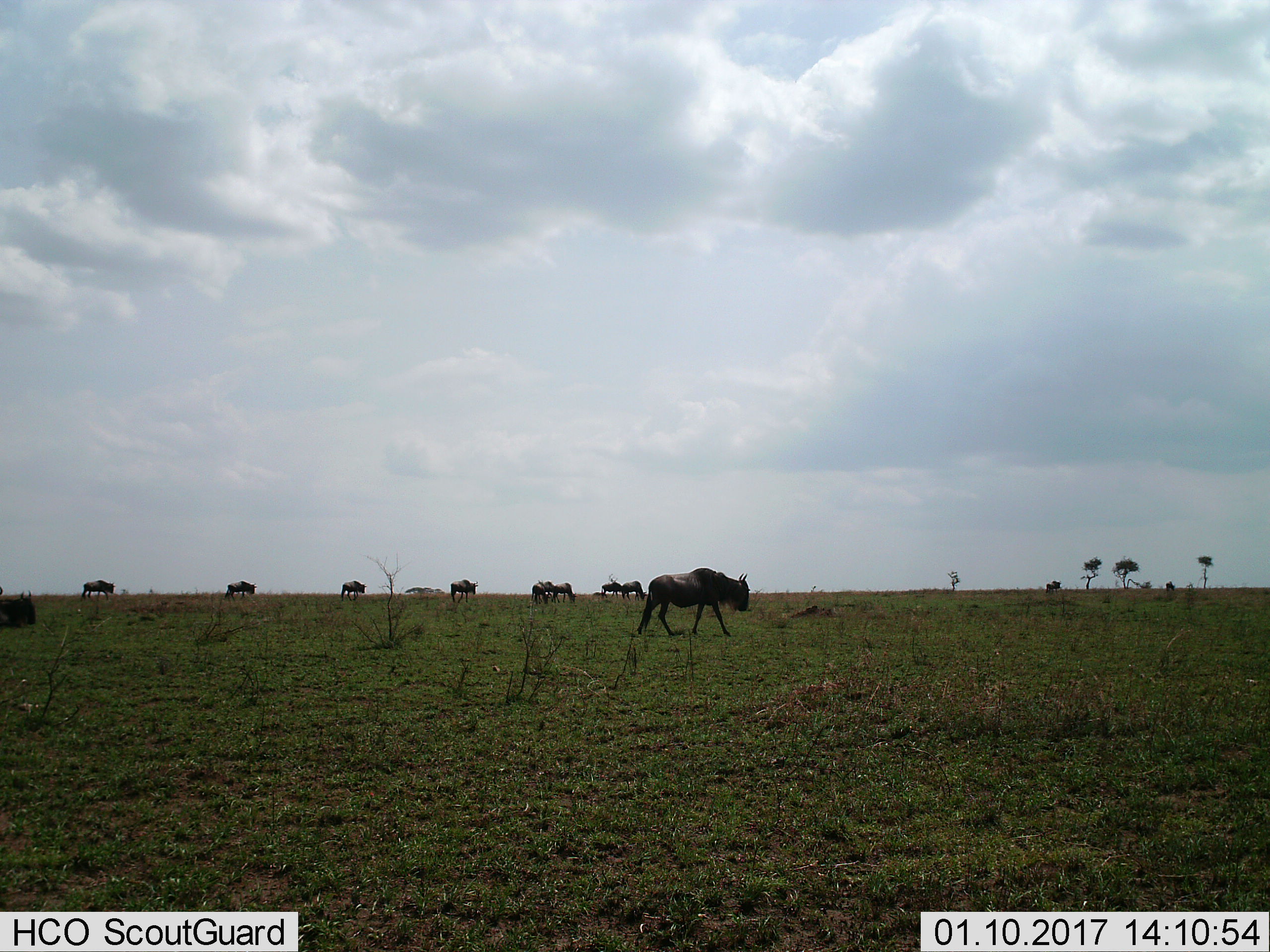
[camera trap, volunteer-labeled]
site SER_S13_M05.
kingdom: Animalia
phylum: Chordata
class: Mammalia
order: Artiodactyla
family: Bovidae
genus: Connochaetes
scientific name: Connochaetes taurinus taurinus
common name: blue wildebeest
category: wildebeestblue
Wildebeestblue (blue wildebeest) (Connochaetes taurinus taurinus), count 11-50. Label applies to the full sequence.